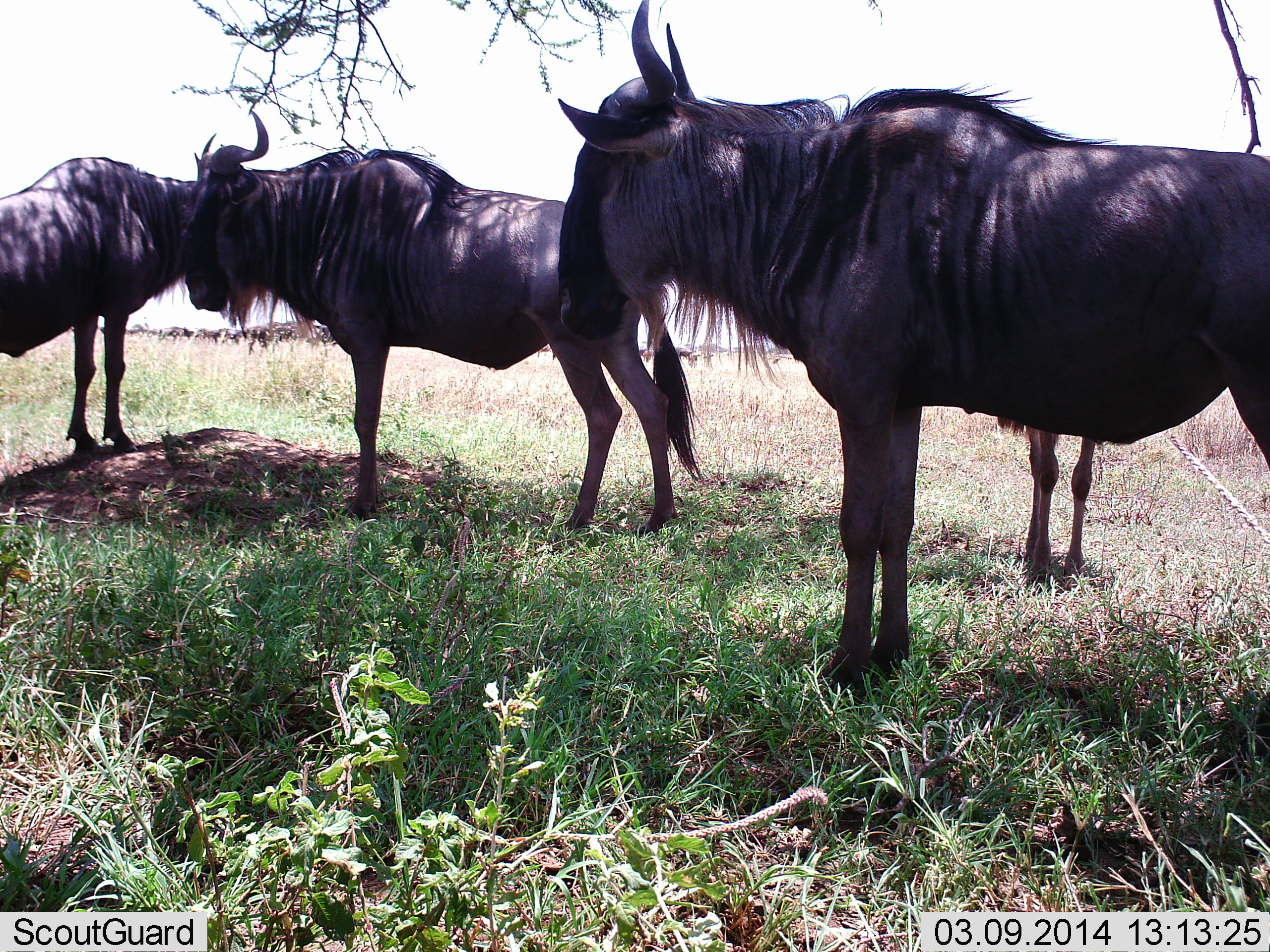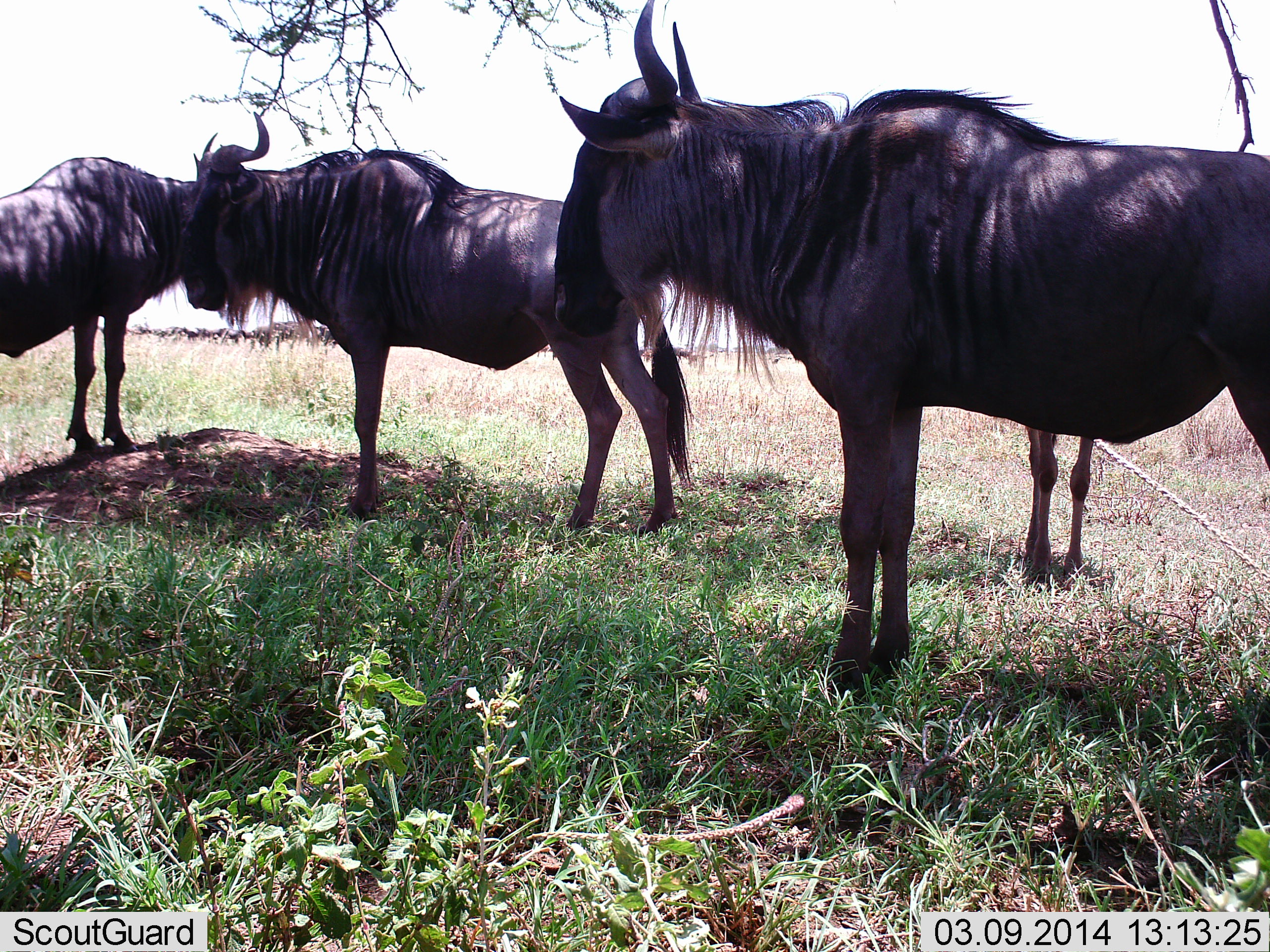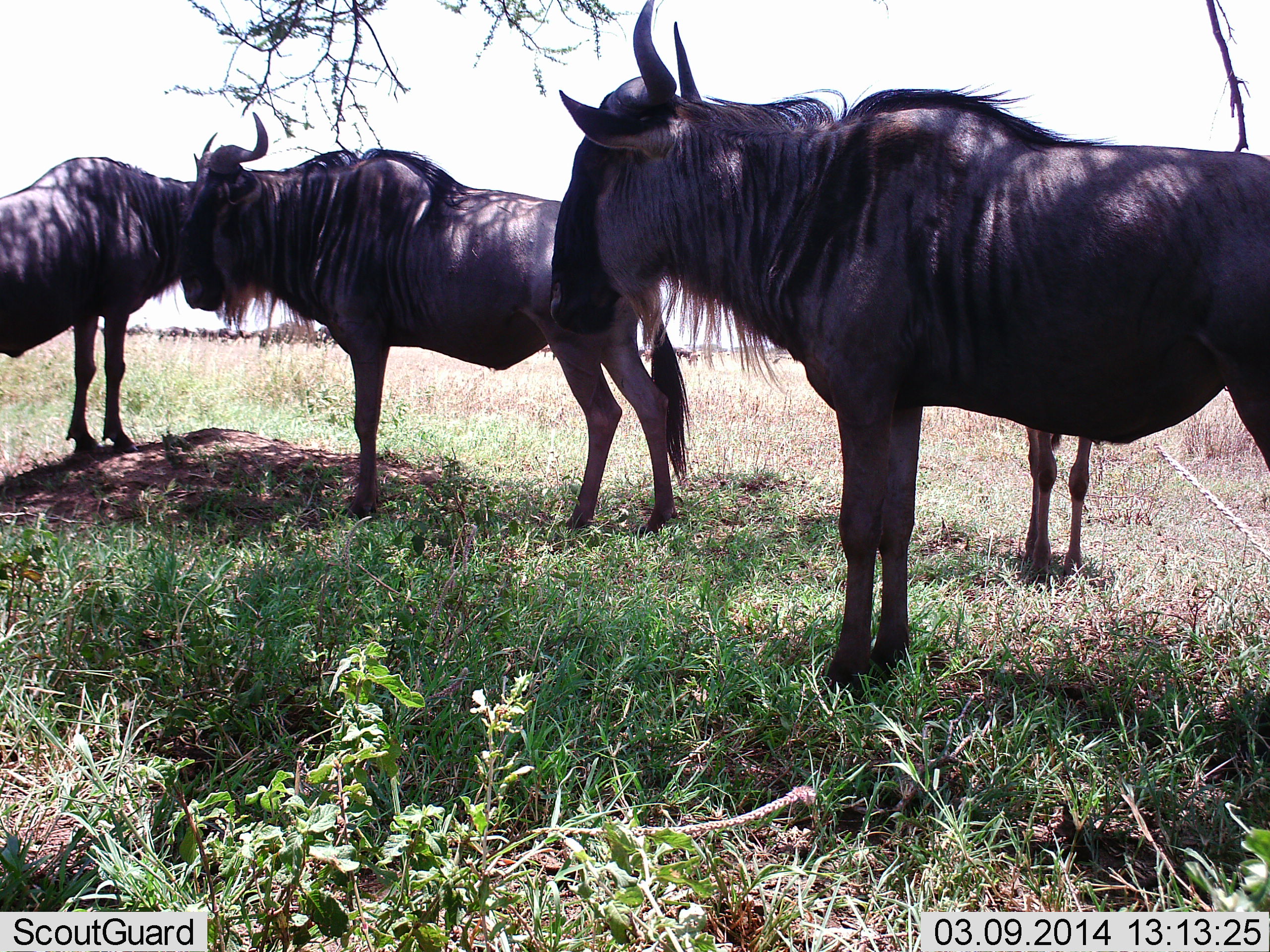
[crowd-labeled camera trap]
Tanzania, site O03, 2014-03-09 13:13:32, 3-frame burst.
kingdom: Animalia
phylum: Chordata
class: Mammalia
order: Artiodactyla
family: Bovidae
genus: Connochaetes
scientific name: Connochaetes taurinus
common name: blue wildebeest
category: wildebeest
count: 4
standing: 90%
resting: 20%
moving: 20%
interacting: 0%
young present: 20%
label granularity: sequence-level